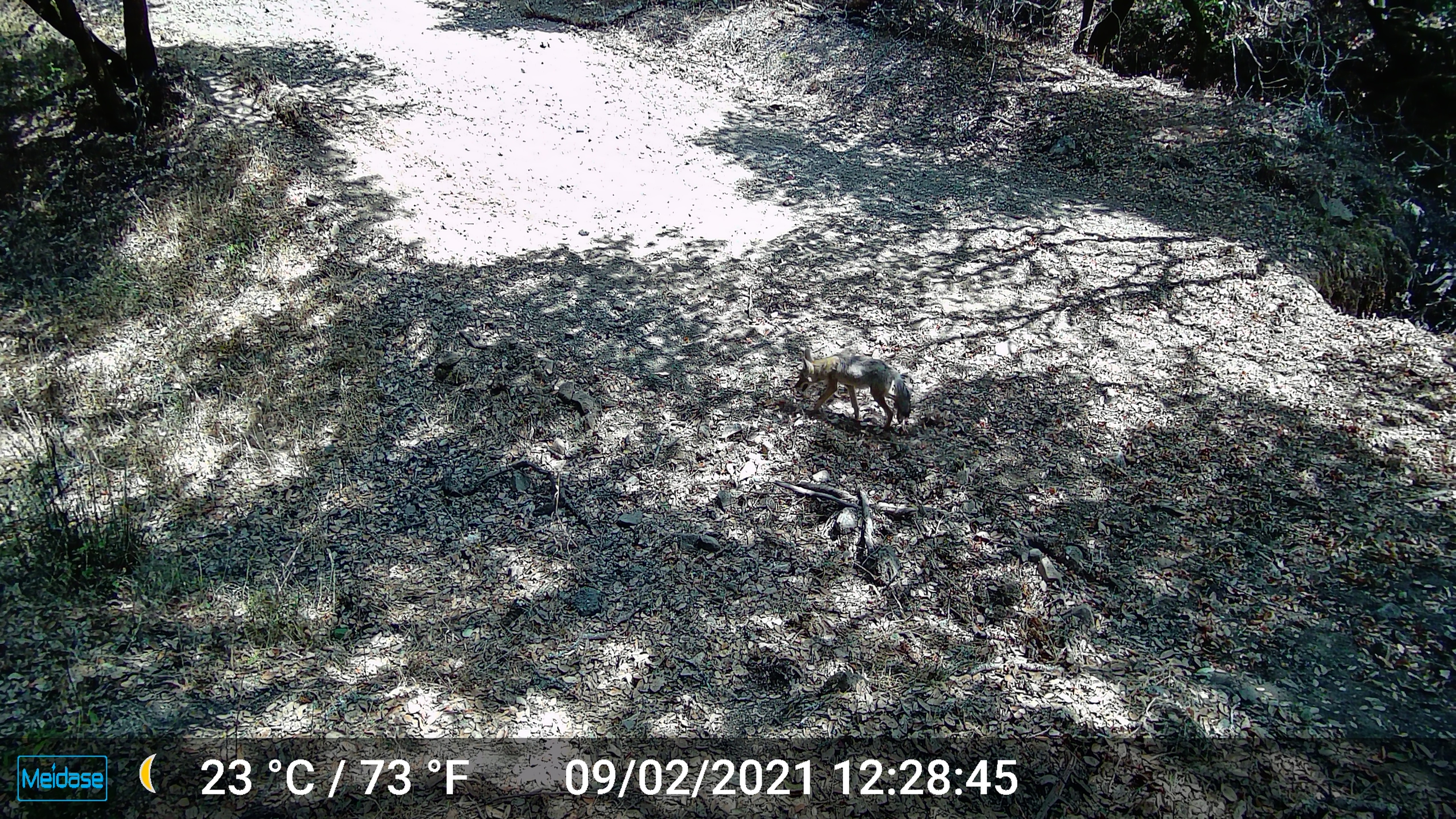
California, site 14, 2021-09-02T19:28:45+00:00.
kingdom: Animalia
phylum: Chordata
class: Mammalia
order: Carnivora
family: Canidae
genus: Canis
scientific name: Canis latrans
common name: coyote